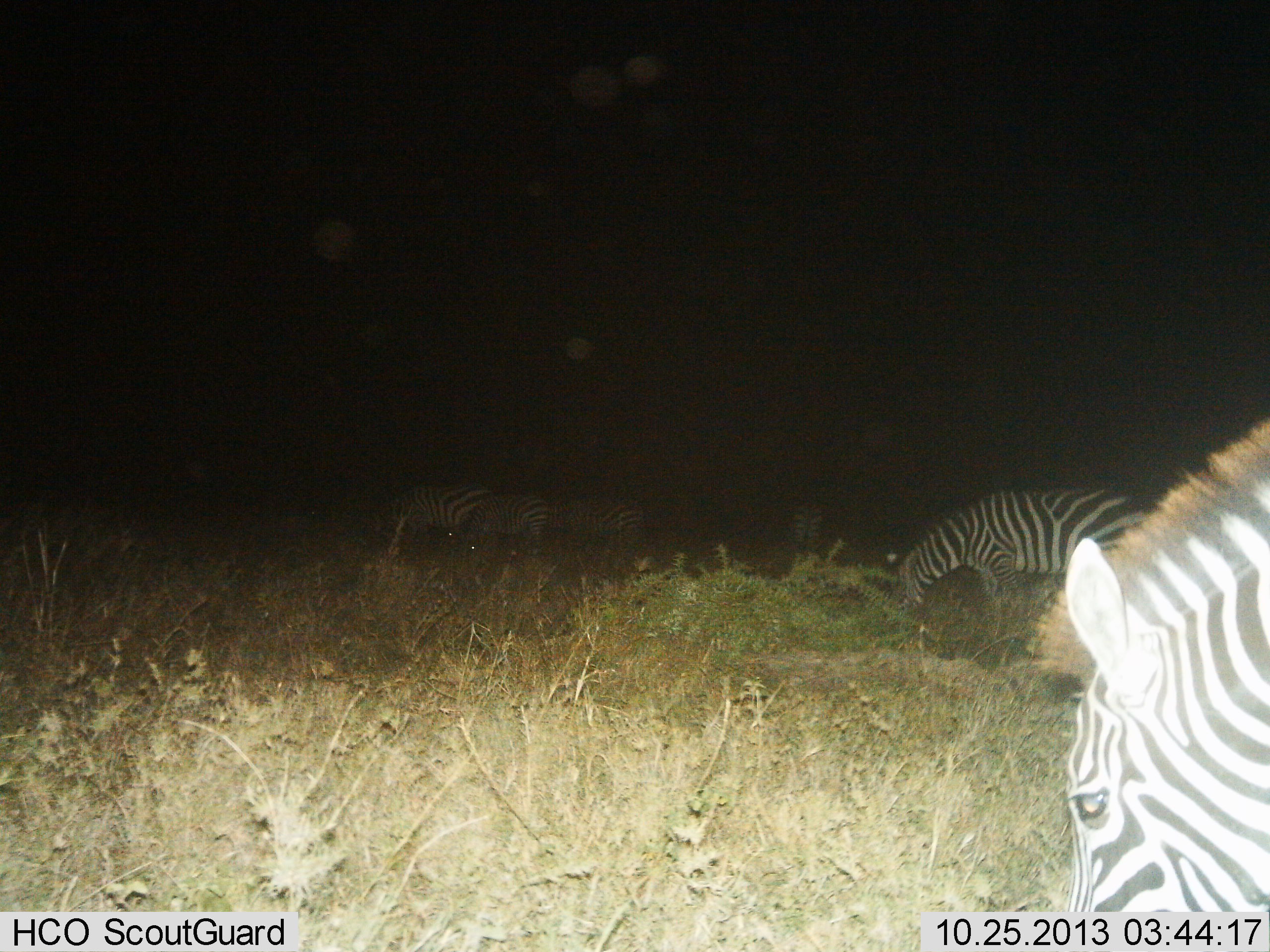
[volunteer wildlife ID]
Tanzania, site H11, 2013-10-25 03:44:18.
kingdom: Animalia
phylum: Chordata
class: Mammalia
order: Perissodactyla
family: Equidae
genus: Equus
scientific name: Equus quagga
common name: plains zebra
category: zebra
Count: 6.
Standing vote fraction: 13%.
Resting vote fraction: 10%.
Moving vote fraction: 7%.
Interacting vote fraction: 0%.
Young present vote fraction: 3%.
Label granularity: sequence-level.